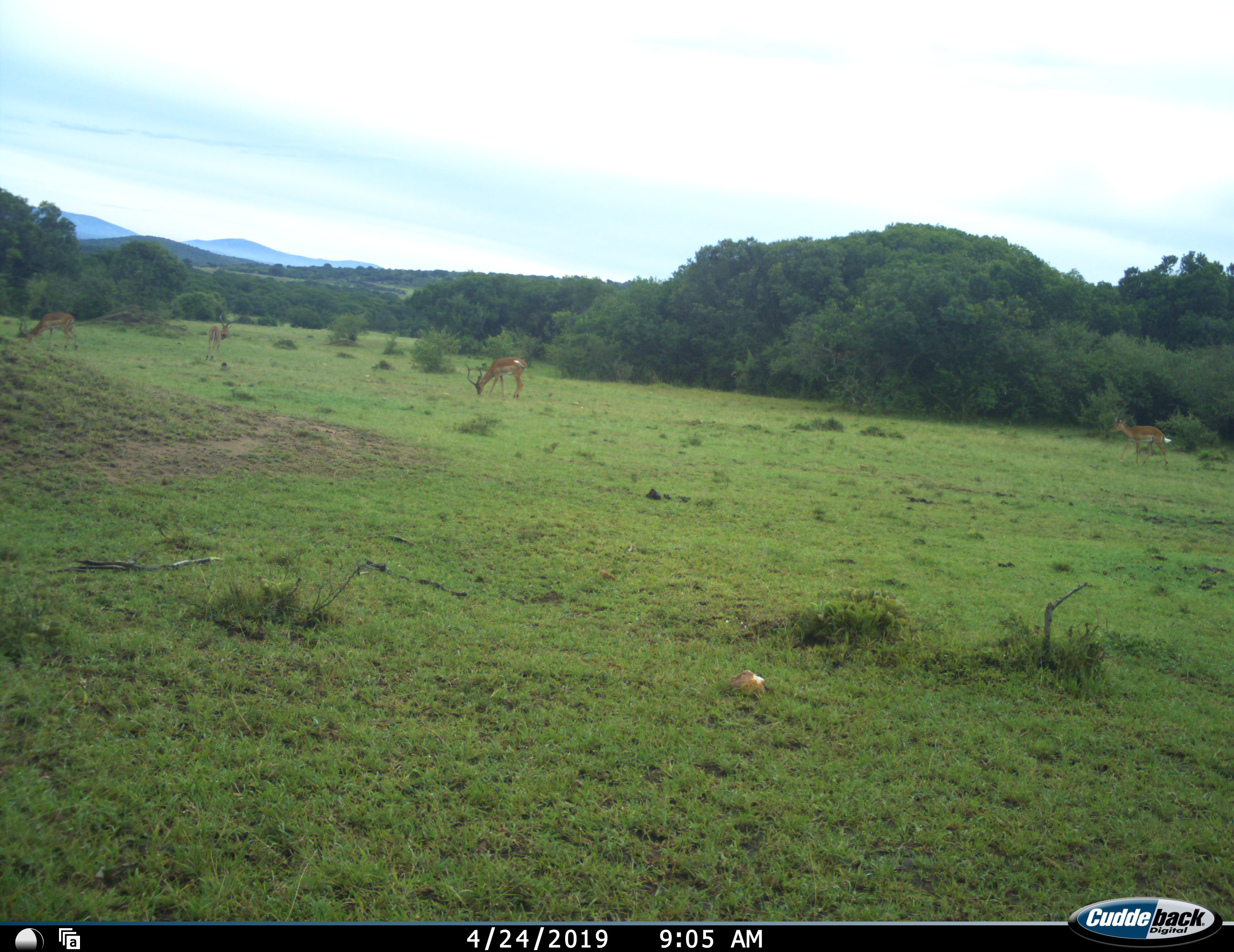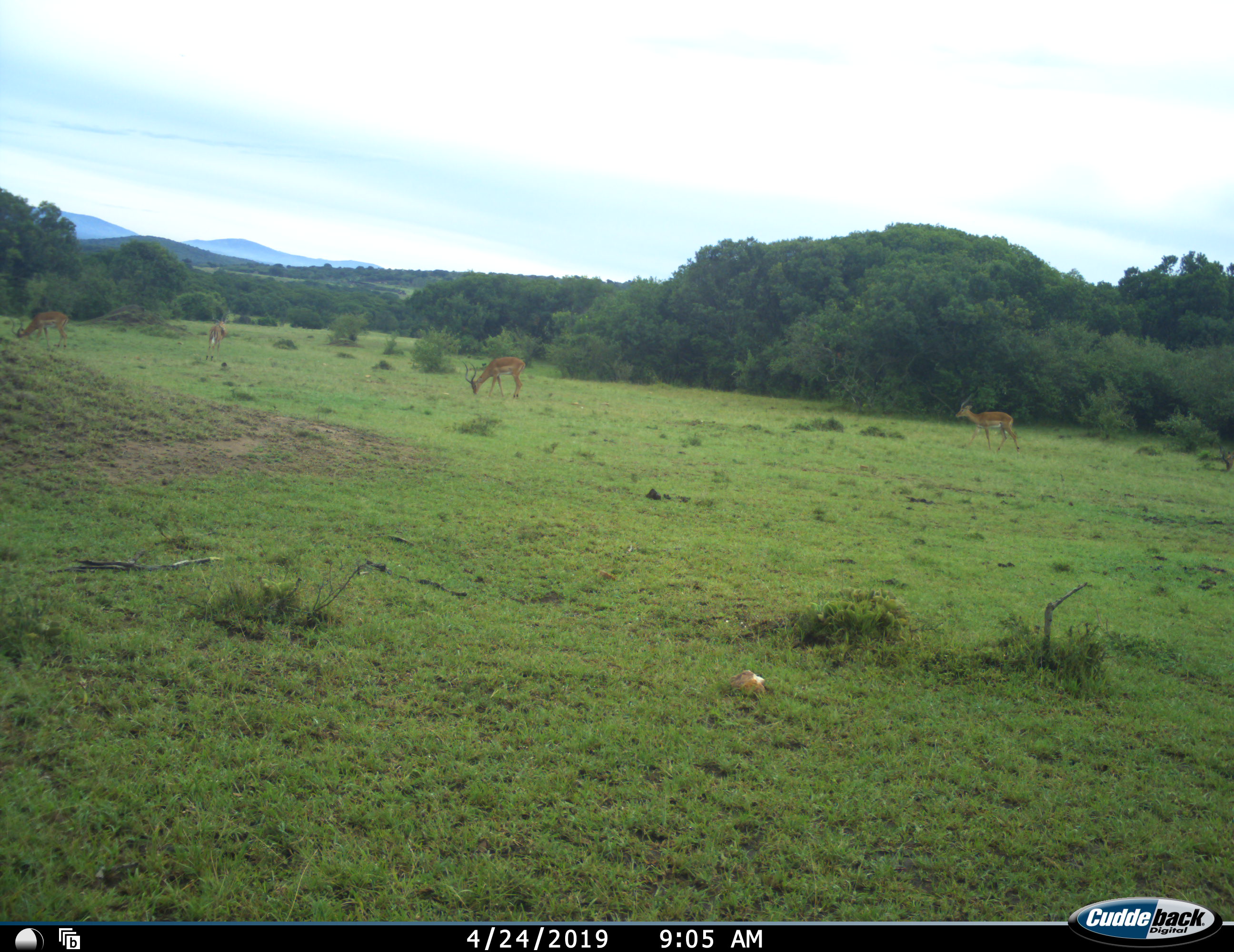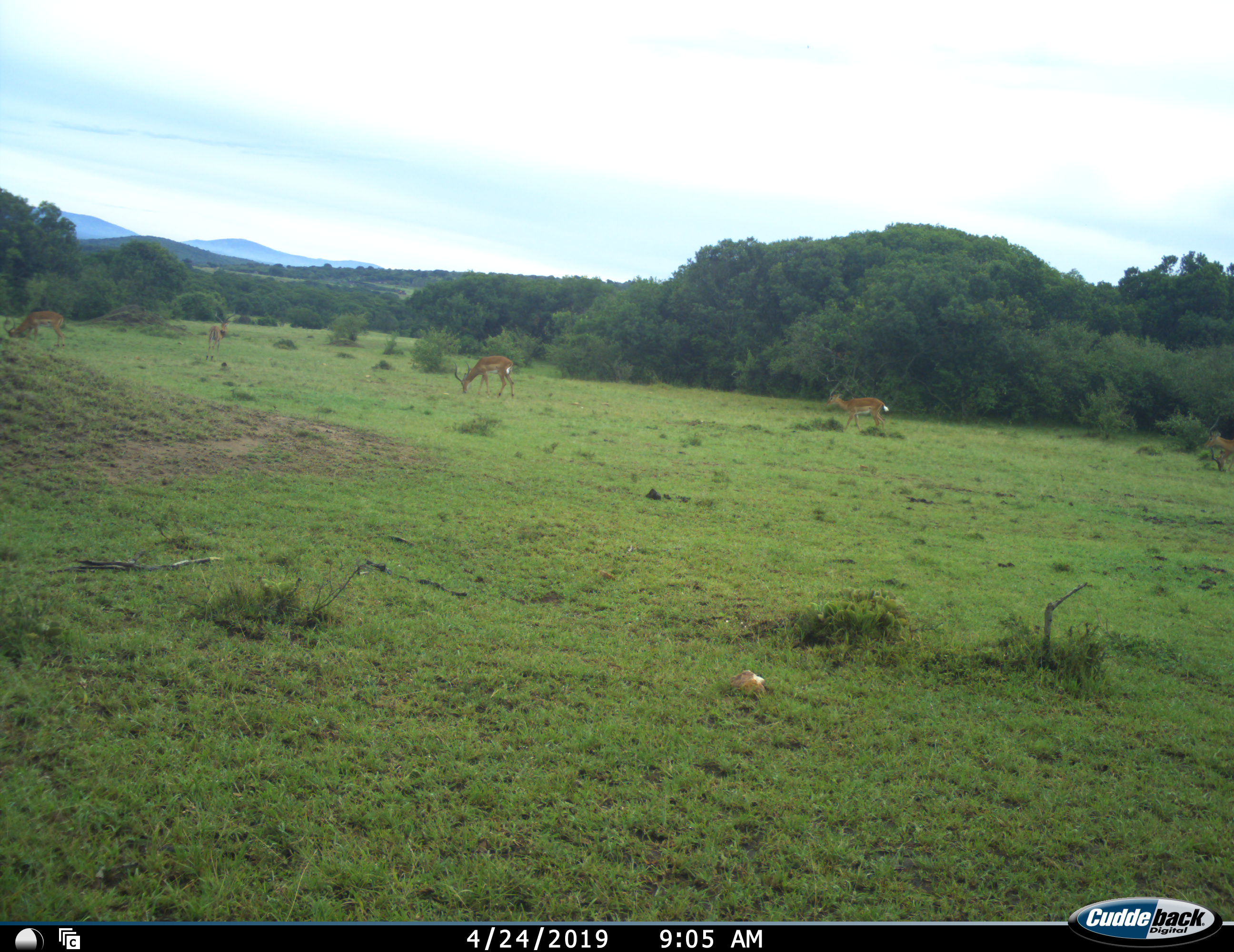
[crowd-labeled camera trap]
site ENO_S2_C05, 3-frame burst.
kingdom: Animalia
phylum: Chordata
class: Mammalia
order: Artiodactyla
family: Bovidae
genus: Aepyceros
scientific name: Aepyceros melampus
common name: impala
Impala (Aepyceros melampus), count 4. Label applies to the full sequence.